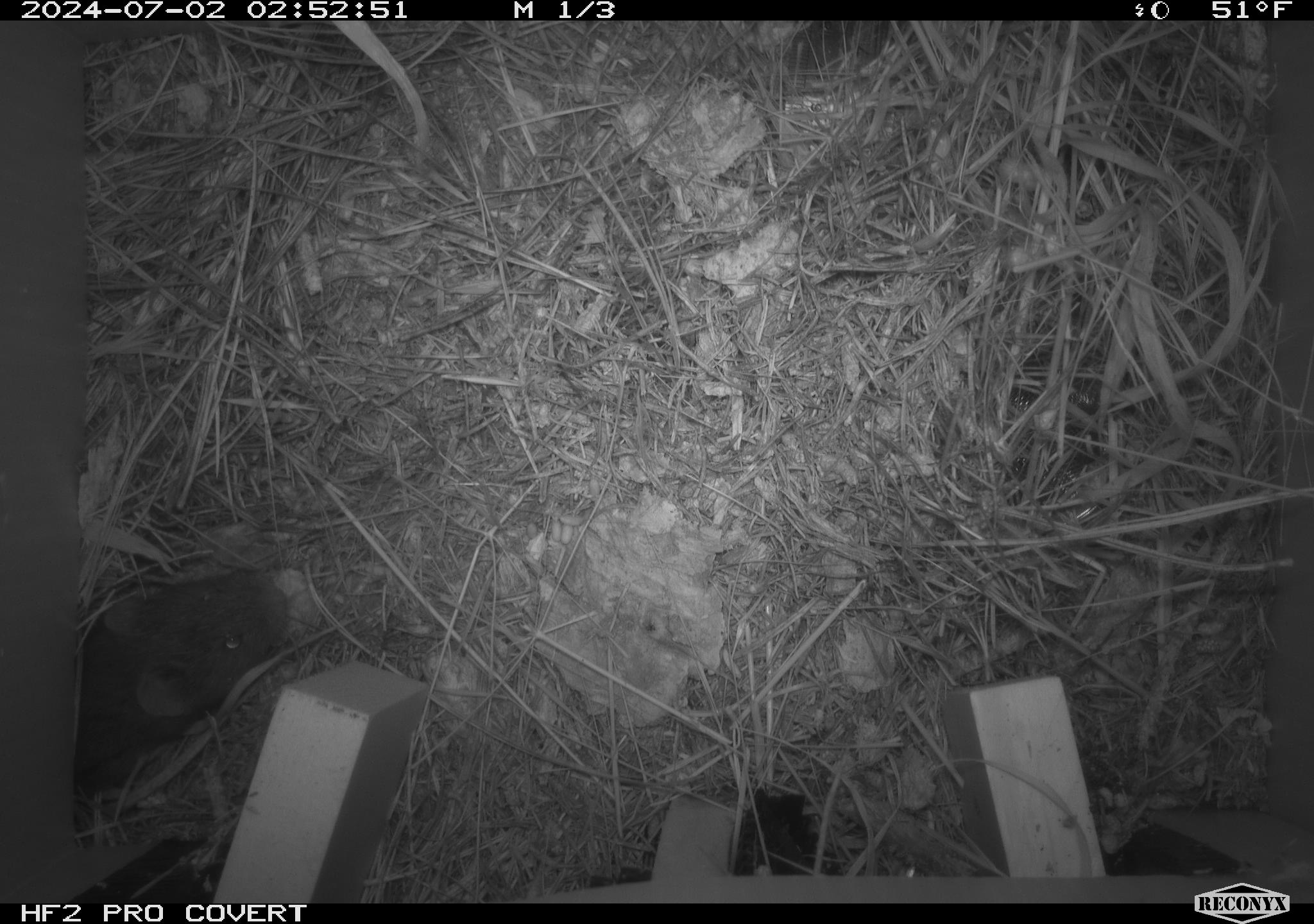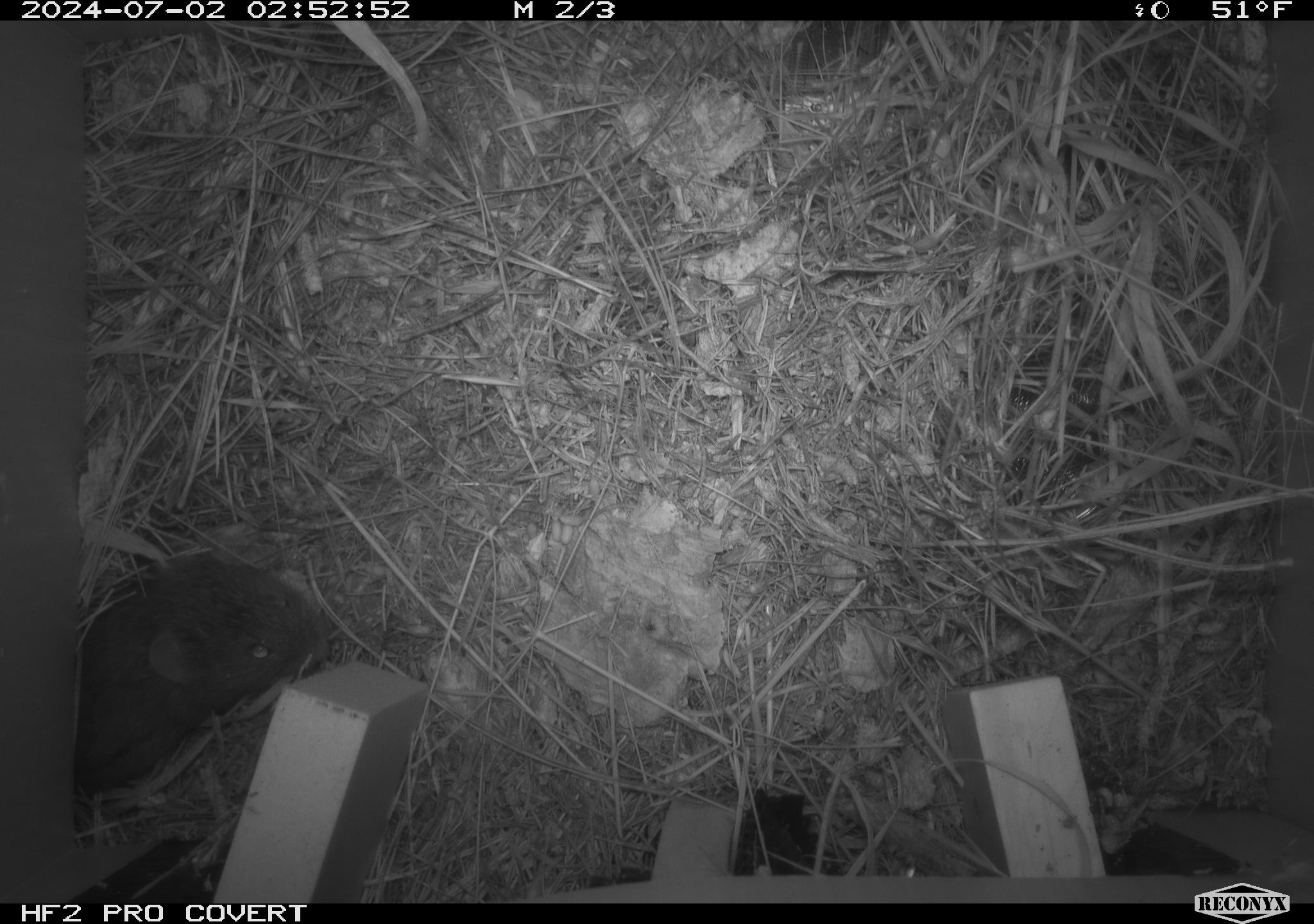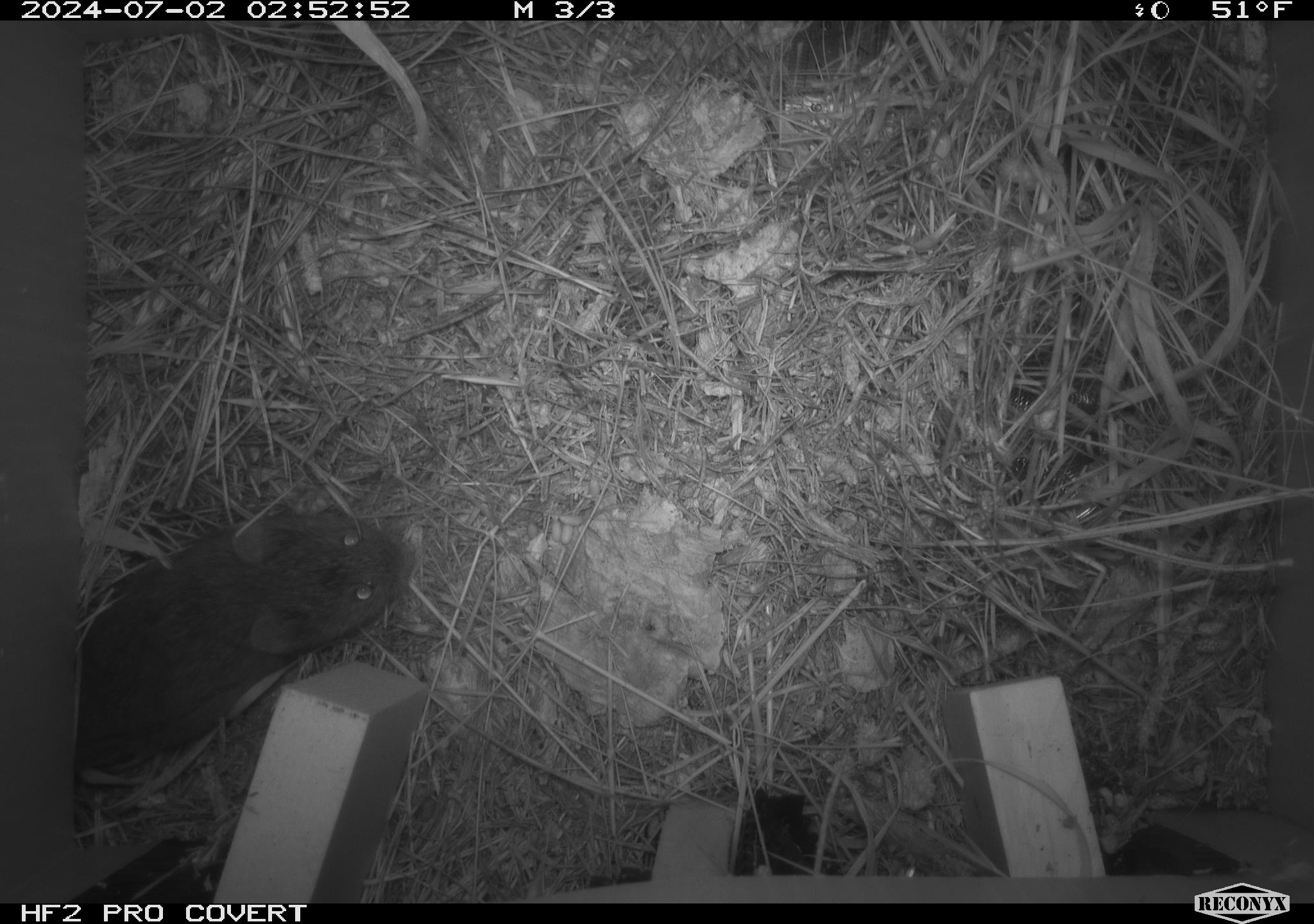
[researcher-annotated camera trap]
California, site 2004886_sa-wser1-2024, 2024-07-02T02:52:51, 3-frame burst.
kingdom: Animalia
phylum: Chordata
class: Mammalia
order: Rodentia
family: Cricetidae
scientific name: Arvicolinae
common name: voles, lemmings, and muskrats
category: arvicolinae subfamily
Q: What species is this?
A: Arvicolinae subfamily (voles, lemmings, and muskrats) (Arvicolinae).